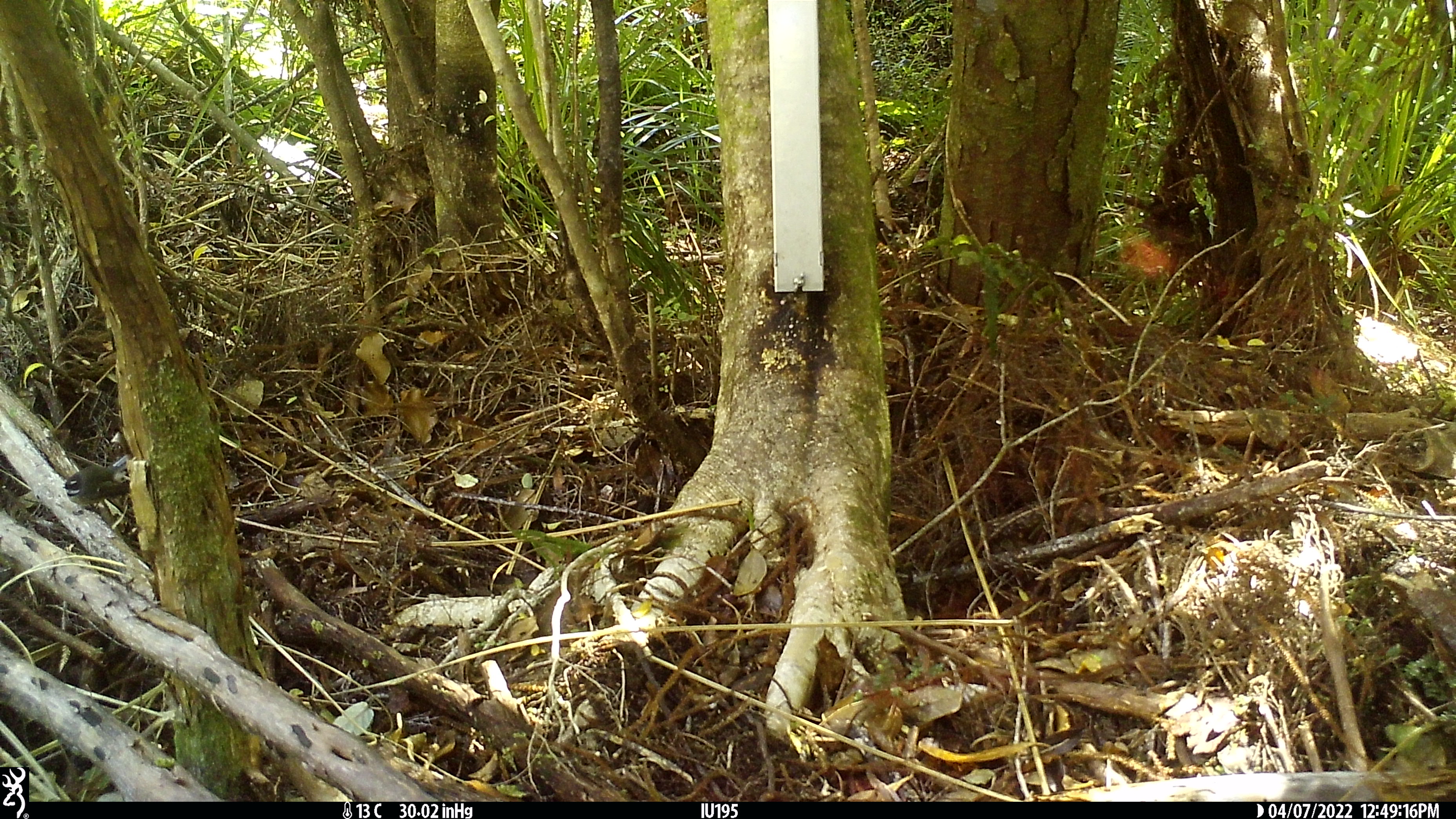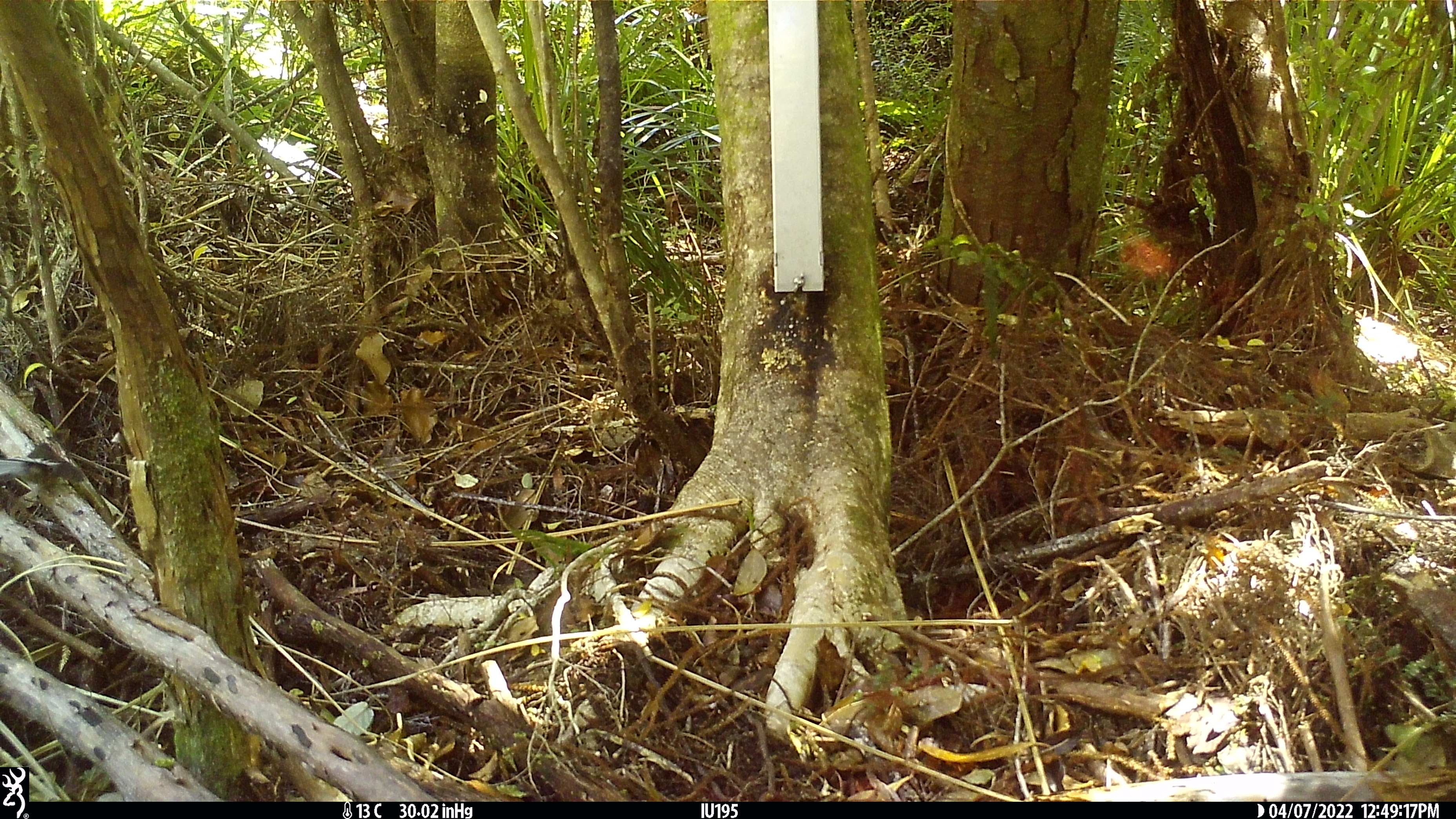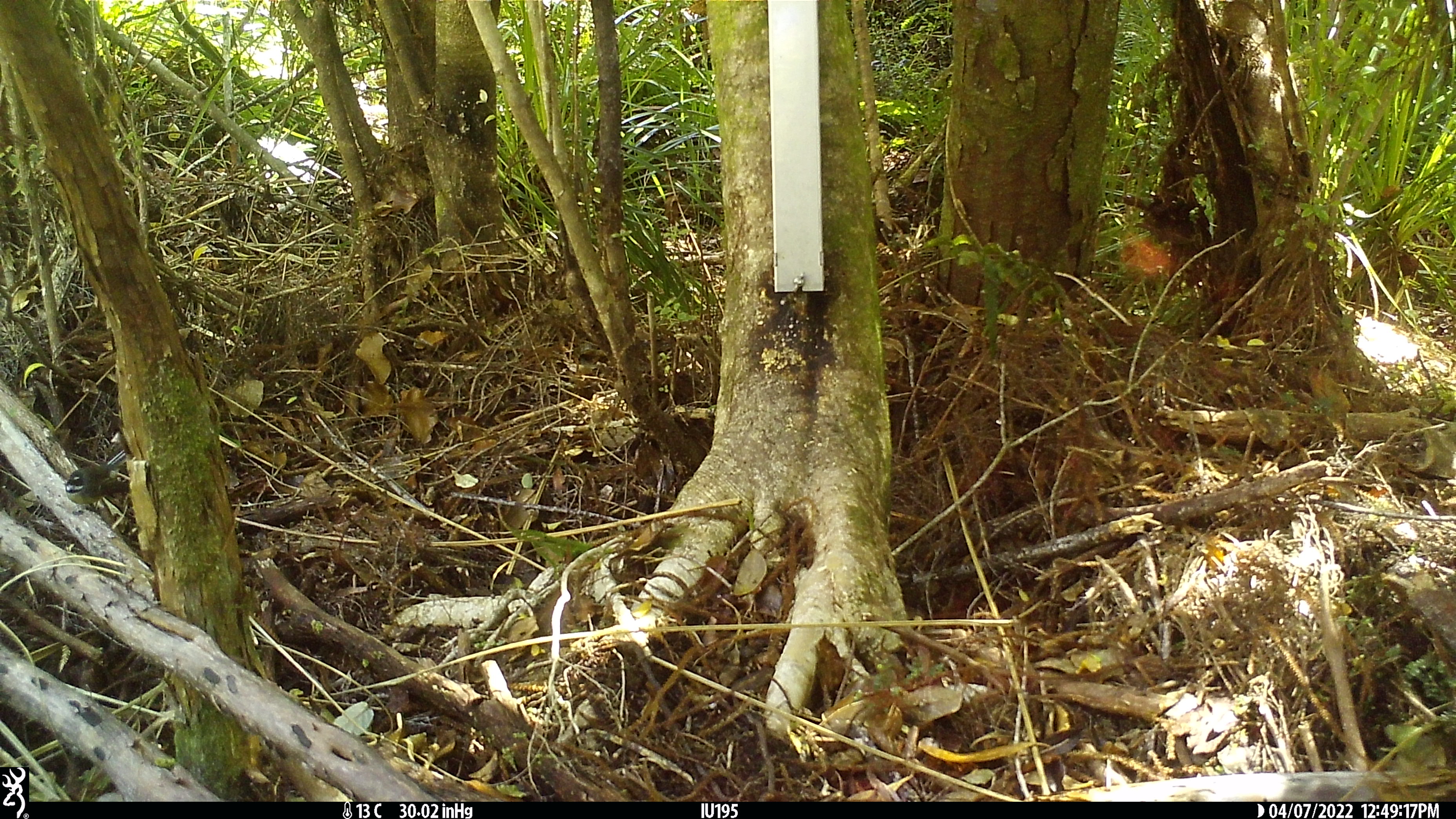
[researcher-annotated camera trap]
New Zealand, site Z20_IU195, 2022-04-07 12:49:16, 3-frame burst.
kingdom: Animalia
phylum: Chordata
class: Aves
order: Passeriformes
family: Rhipiduridae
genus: Rhipidura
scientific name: Rhipidura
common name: fantails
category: fantail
Fantail (fantails) (Rhipidura).